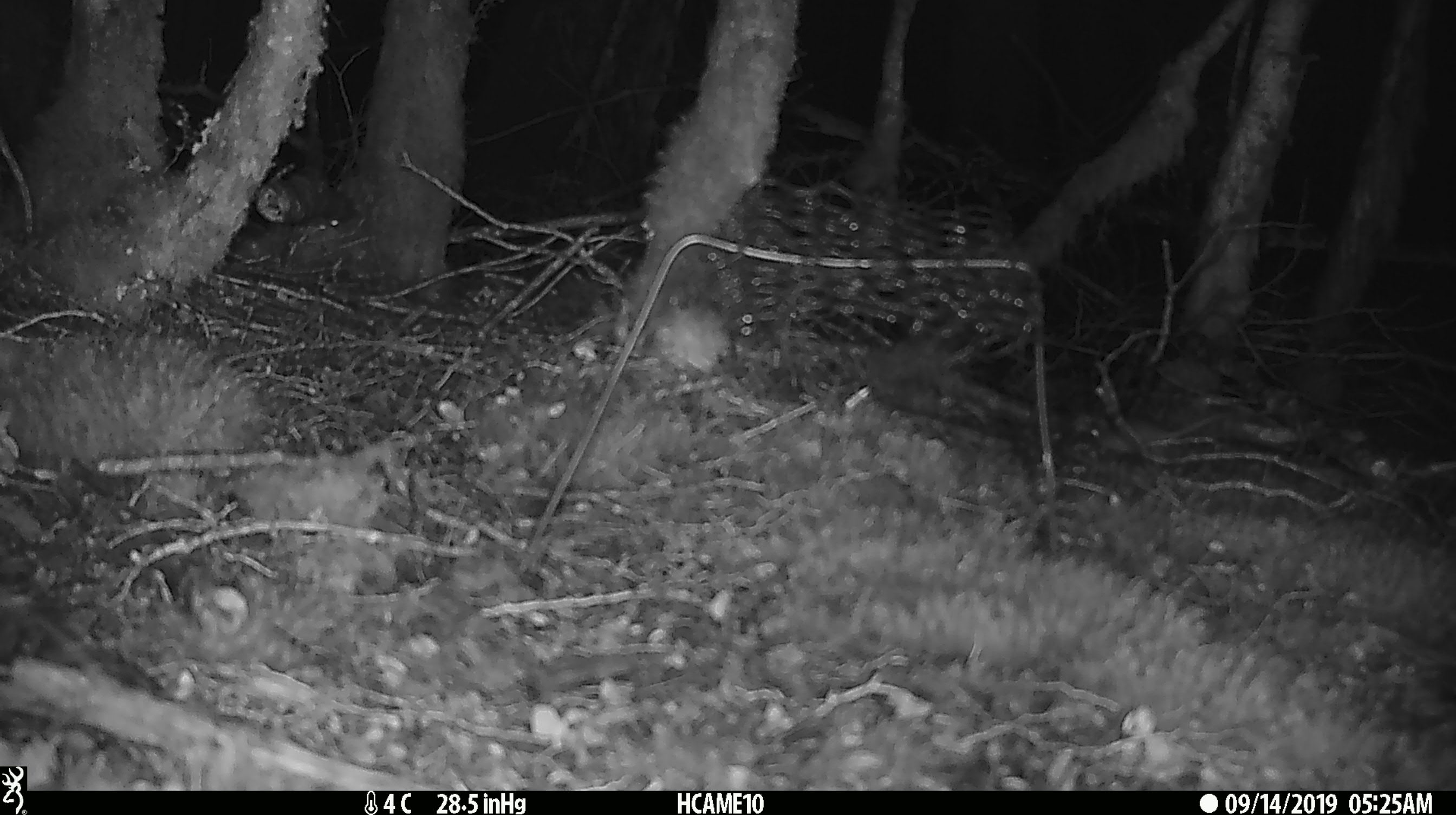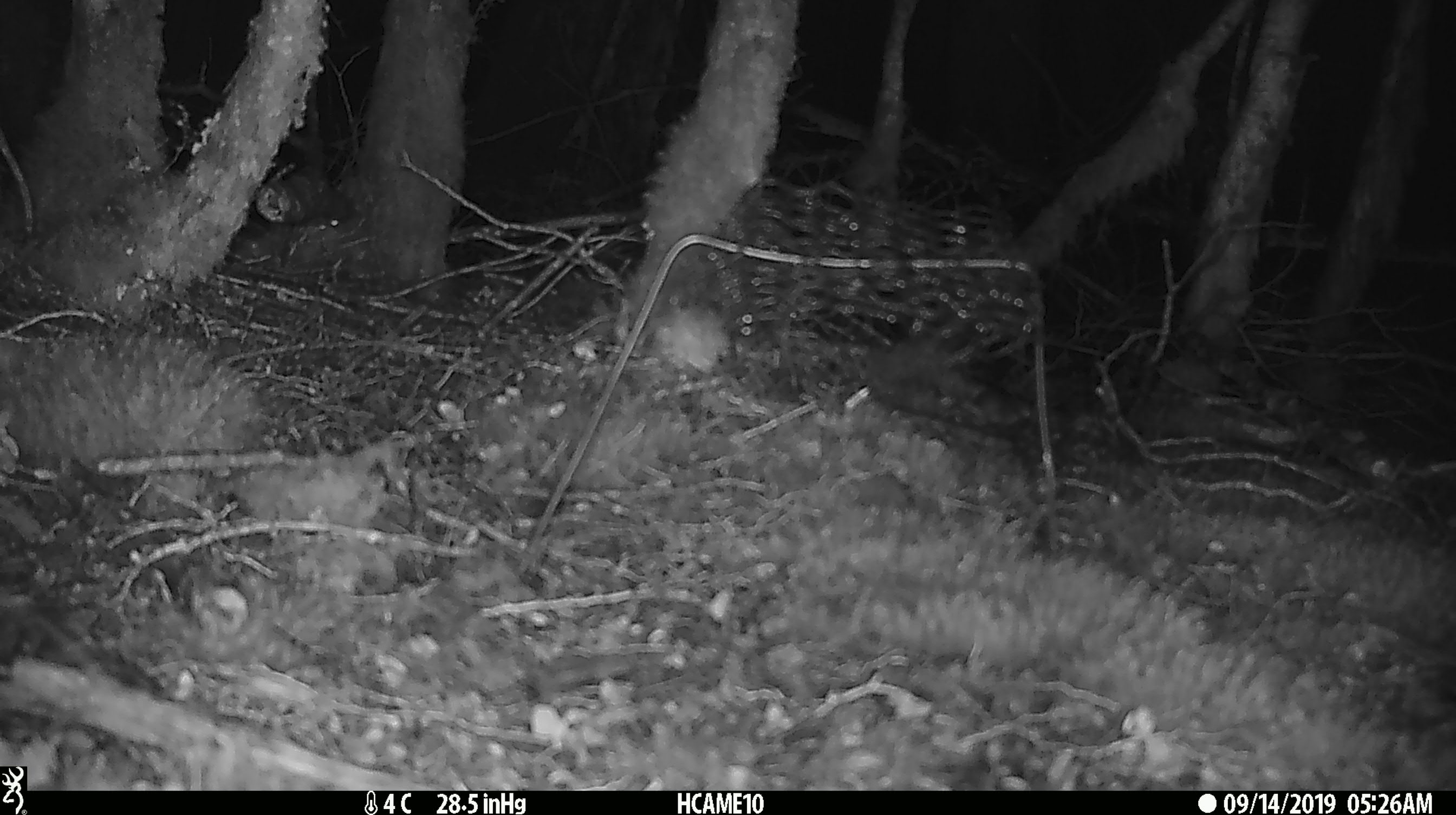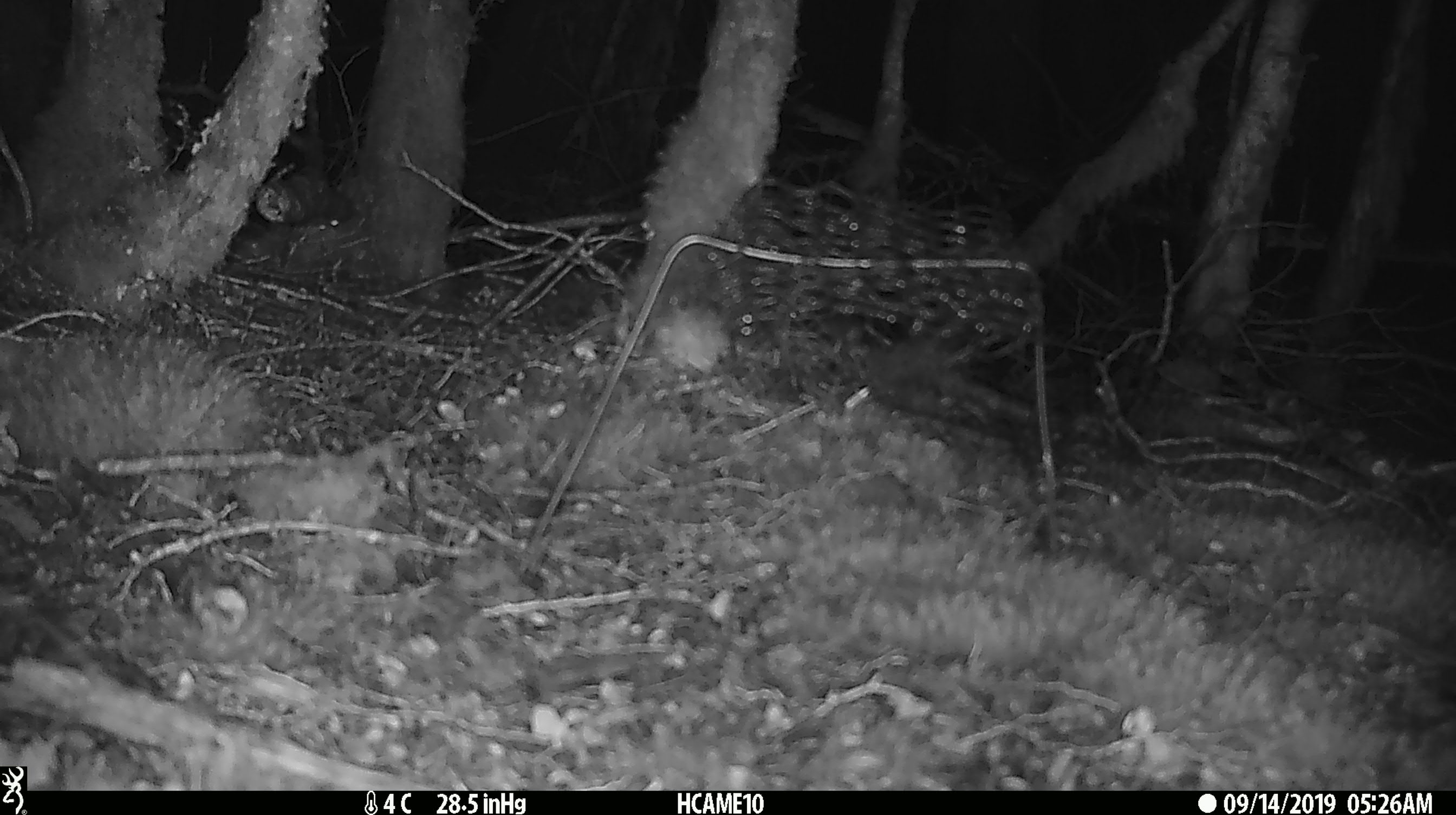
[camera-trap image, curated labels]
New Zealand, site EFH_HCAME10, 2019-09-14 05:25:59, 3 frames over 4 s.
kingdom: Animalia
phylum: Chordata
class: Mammalia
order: Rodentia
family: Muridae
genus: Mus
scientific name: Mus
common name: mouse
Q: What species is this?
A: Mouse (Mus).